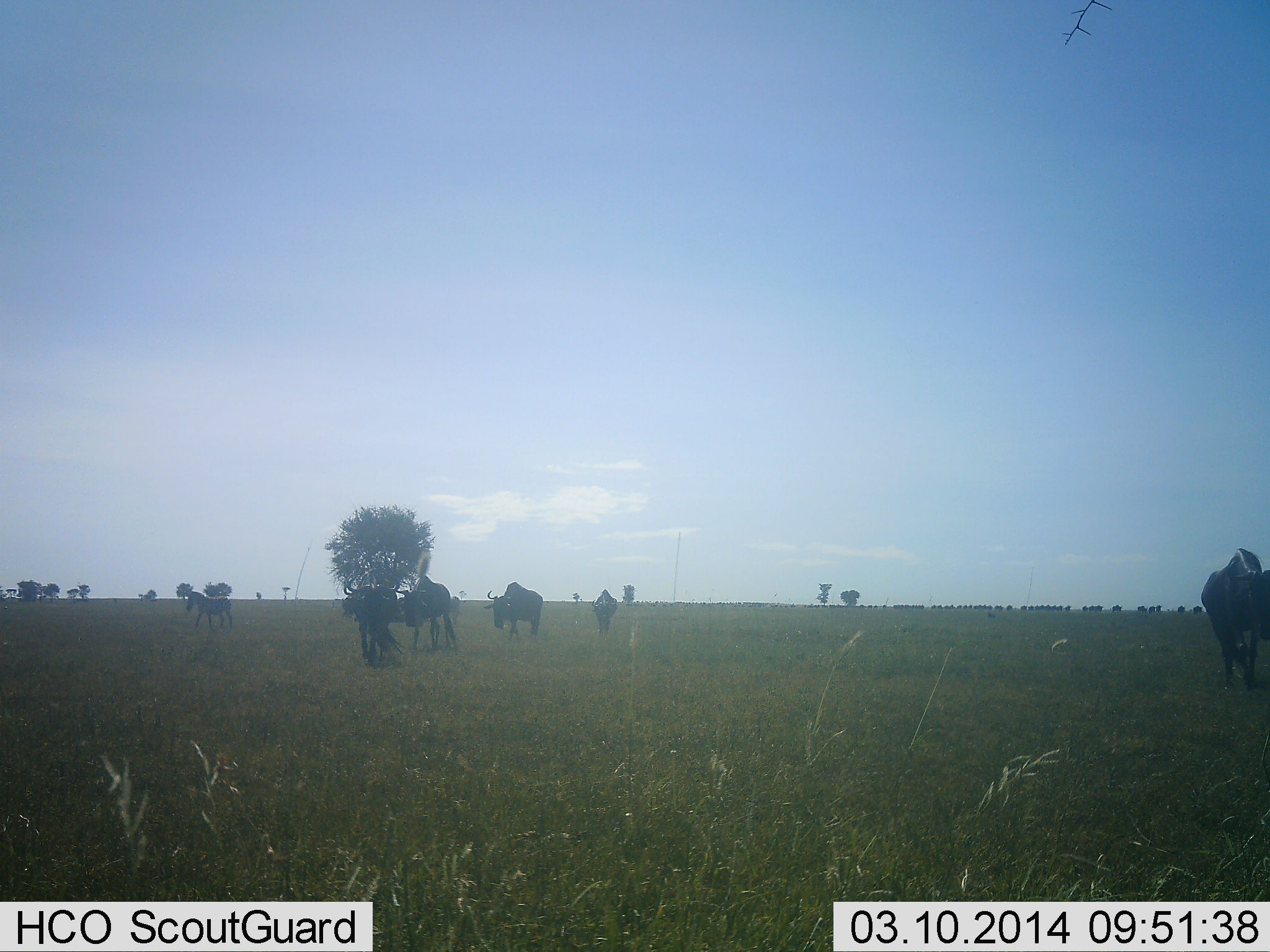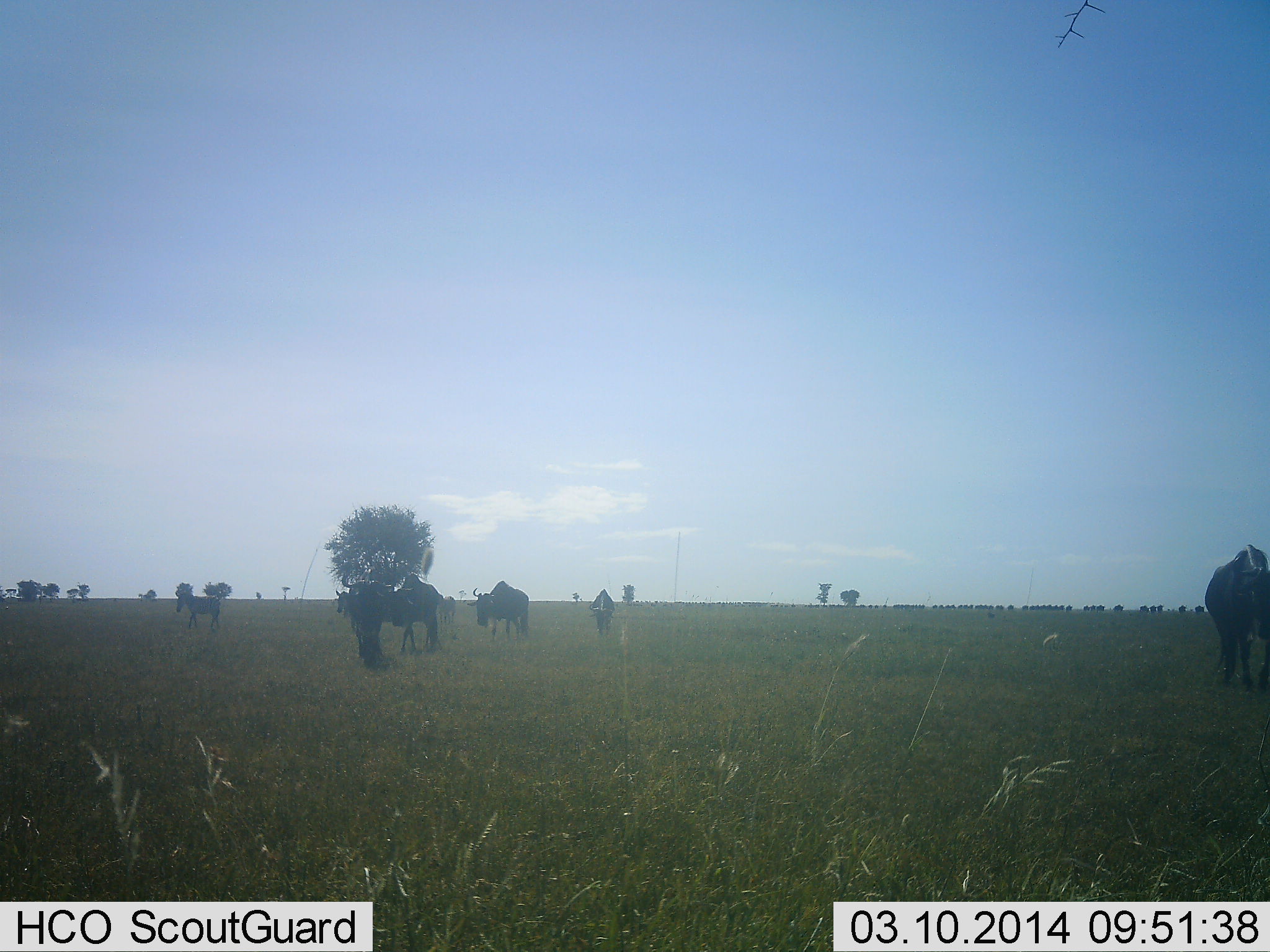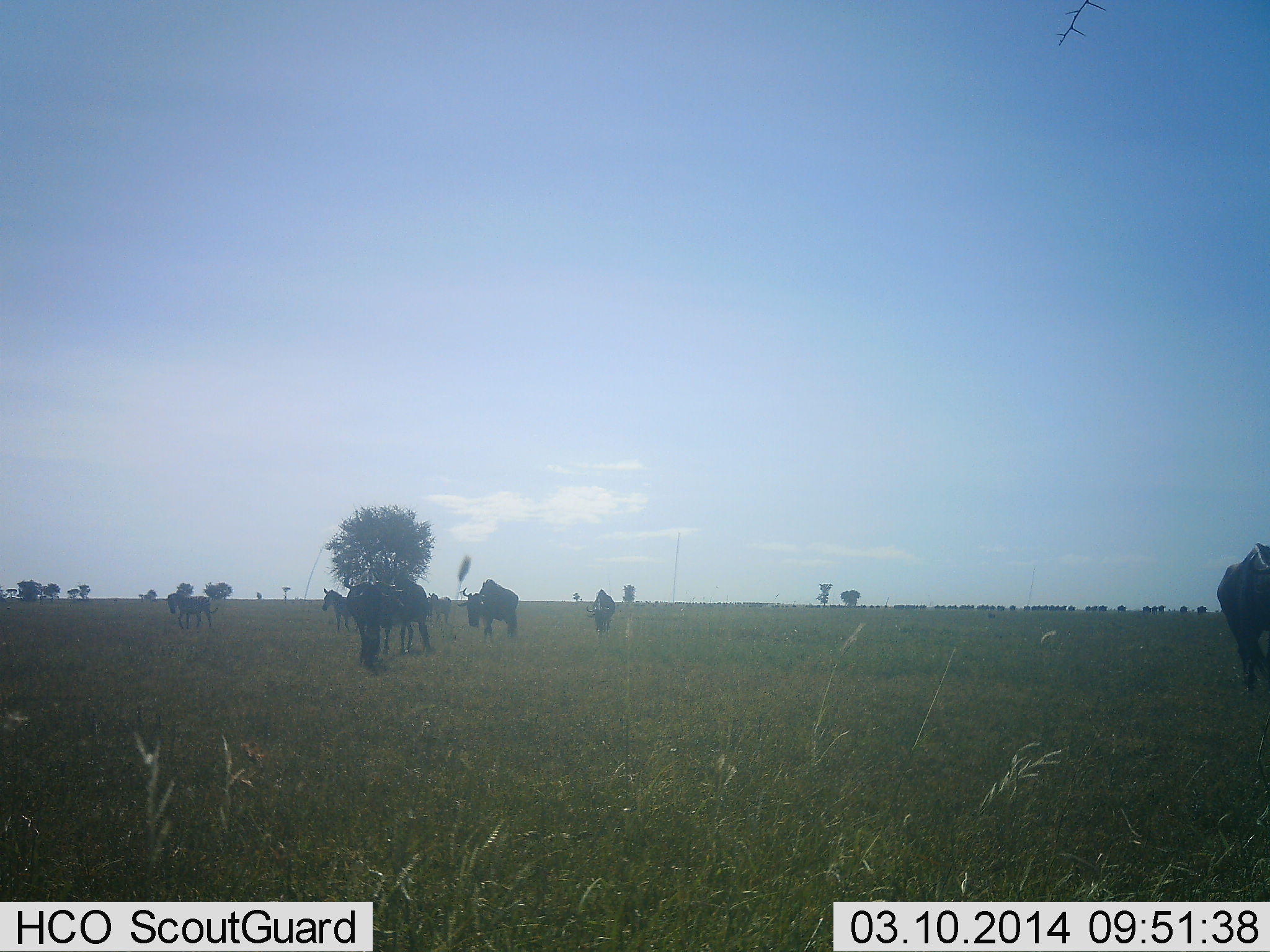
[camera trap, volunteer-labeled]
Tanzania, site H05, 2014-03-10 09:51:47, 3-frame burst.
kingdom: Animalia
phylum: Chordata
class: Mammalia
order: Artiodactyla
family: Bovidae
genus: Connochaetes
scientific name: Connochaetes taurinus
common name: blue wildebeest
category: wildebeest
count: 8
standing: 24%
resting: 0%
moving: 88%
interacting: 0%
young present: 6%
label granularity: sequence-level